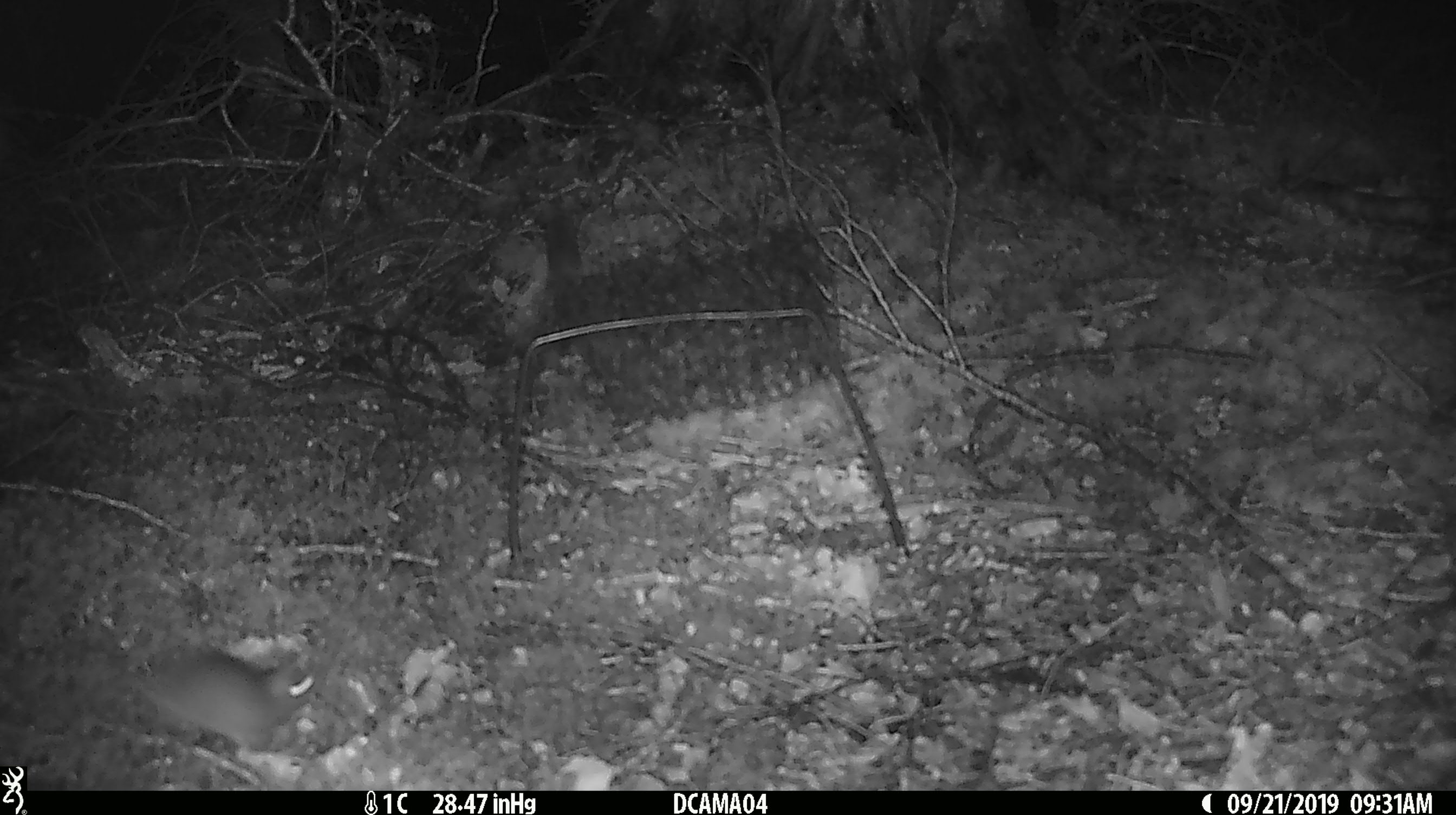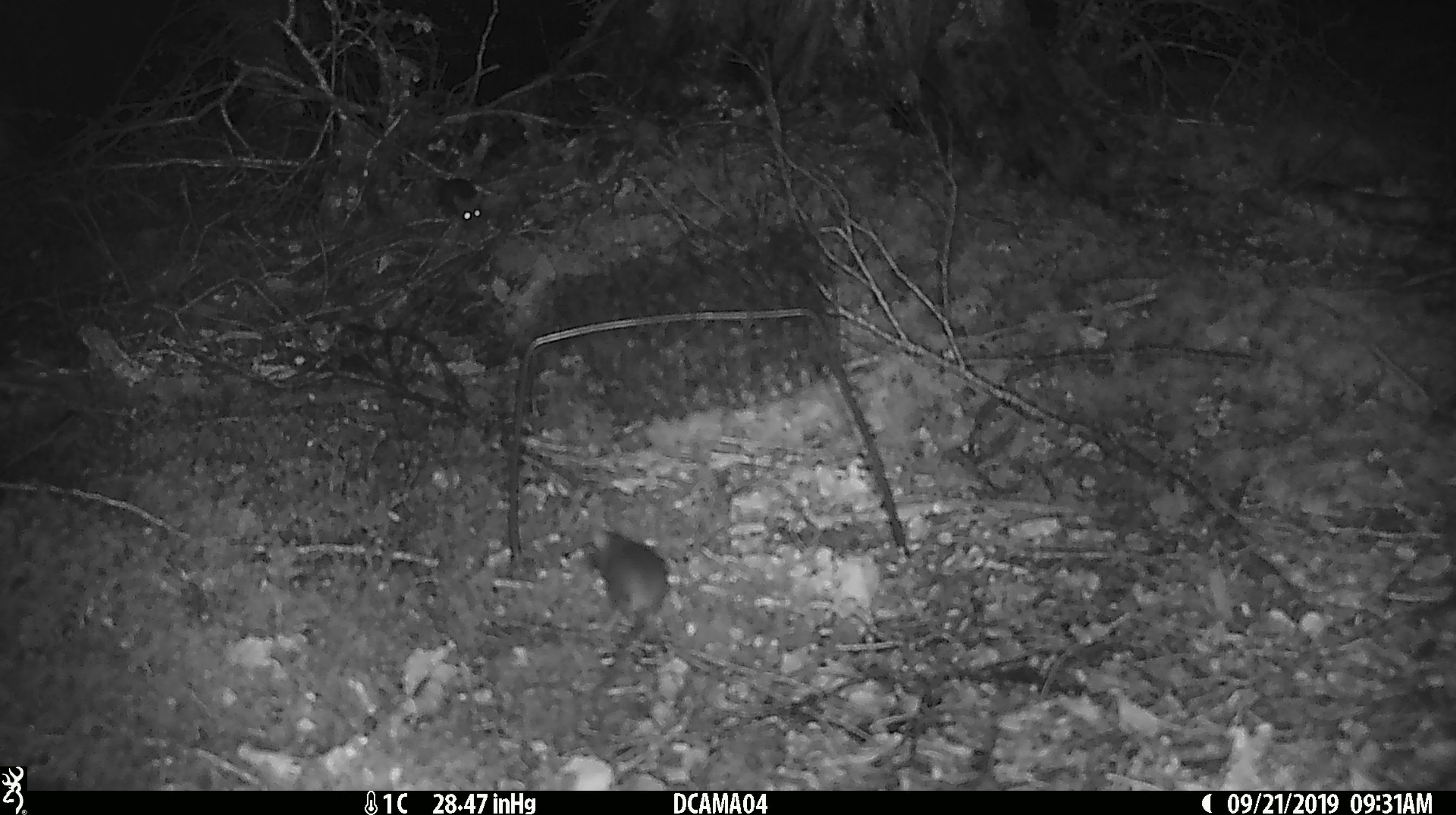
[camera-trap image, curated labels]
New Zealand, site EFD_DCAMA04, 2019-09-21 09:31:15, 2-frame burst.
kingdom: Animalia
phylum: Chordata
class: Mammalia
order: Rodentia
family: Muridae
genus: Mus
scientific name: Mus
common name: mouse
Mouse (Mus).